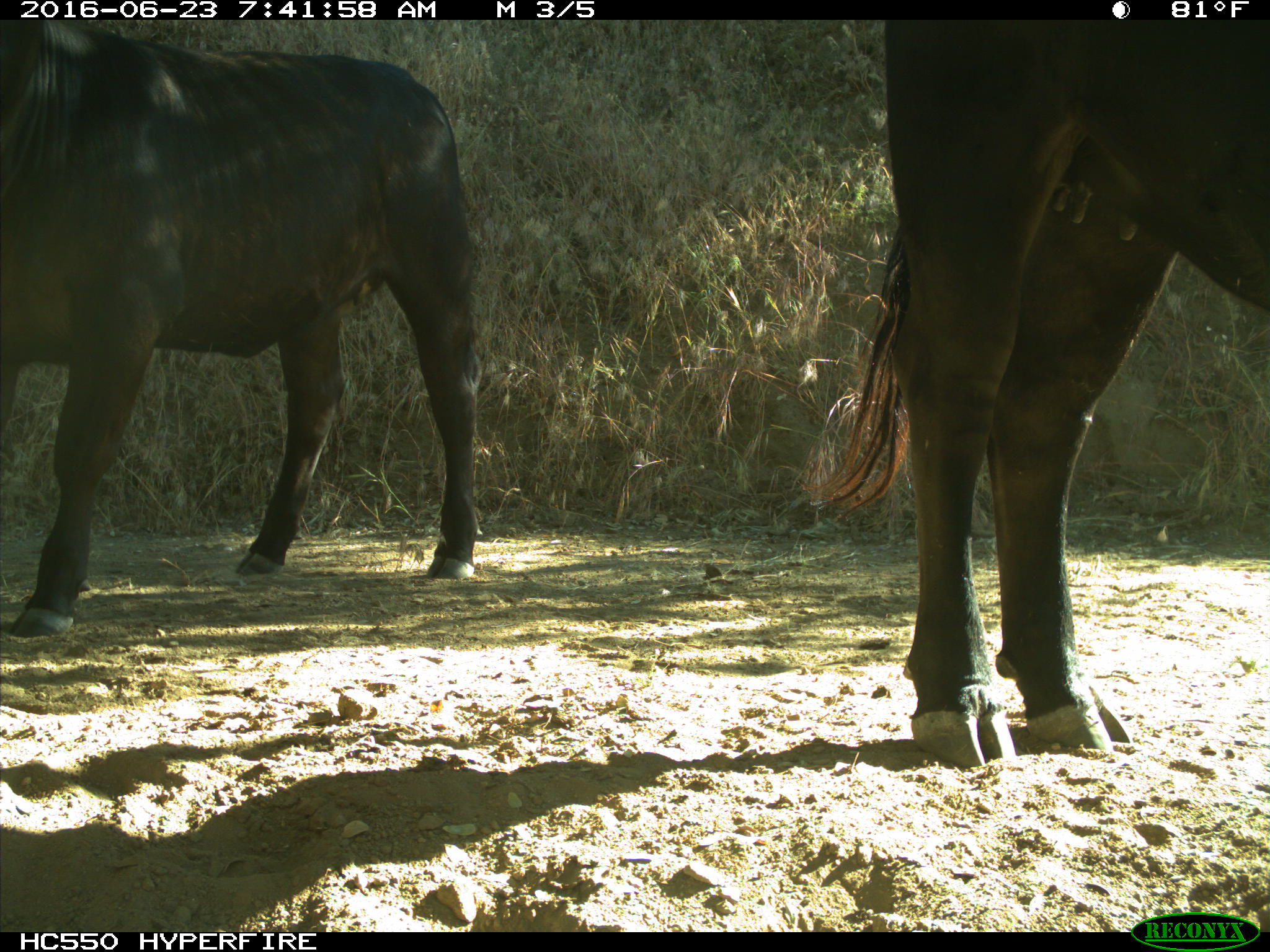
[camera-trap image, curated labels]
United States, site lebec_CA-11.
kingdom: Animalia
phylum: Chordata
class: Mammalia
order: Artiodactyla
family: Bovidae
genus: Bos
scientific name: Bos taurus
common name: domestic cow